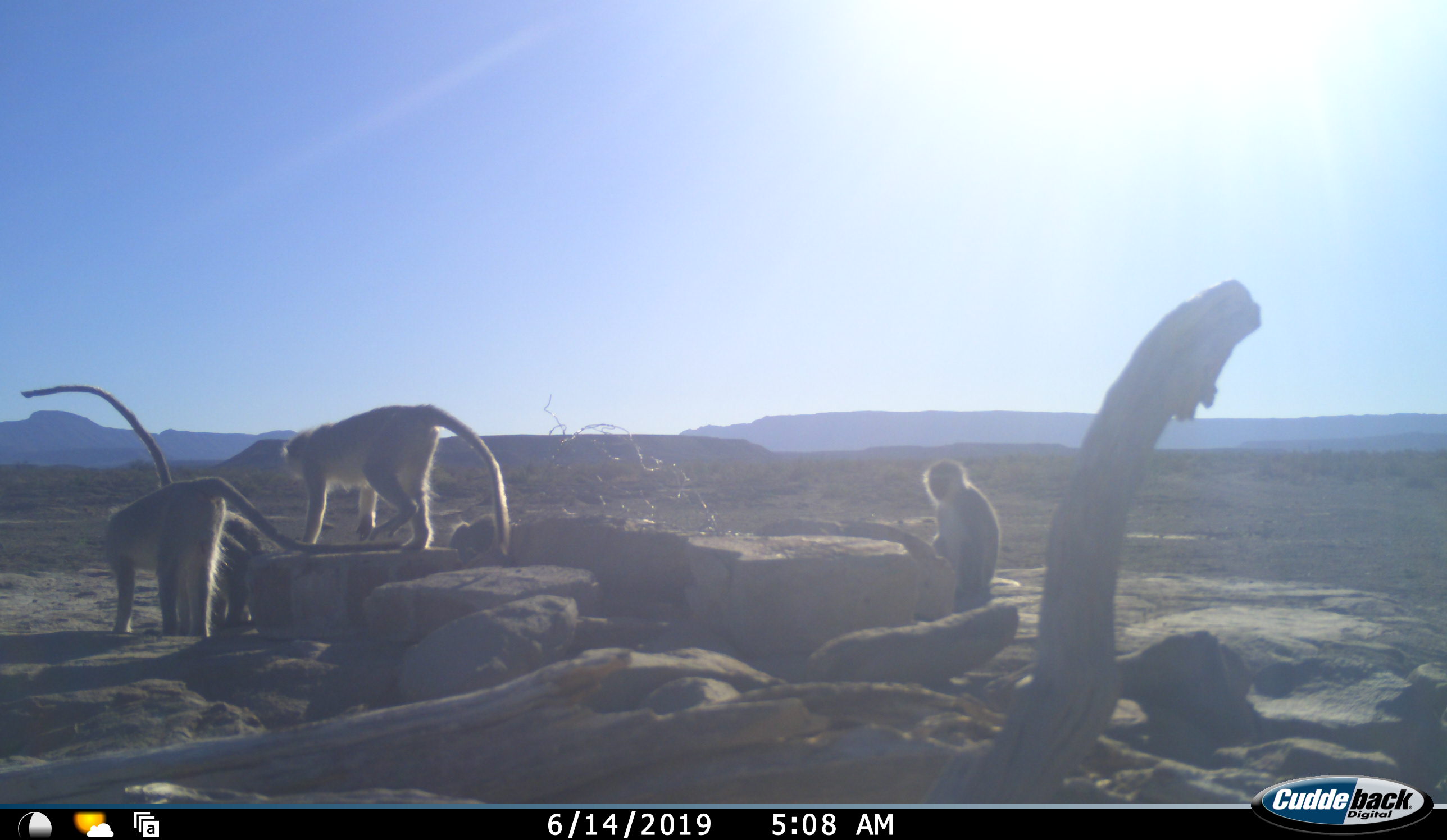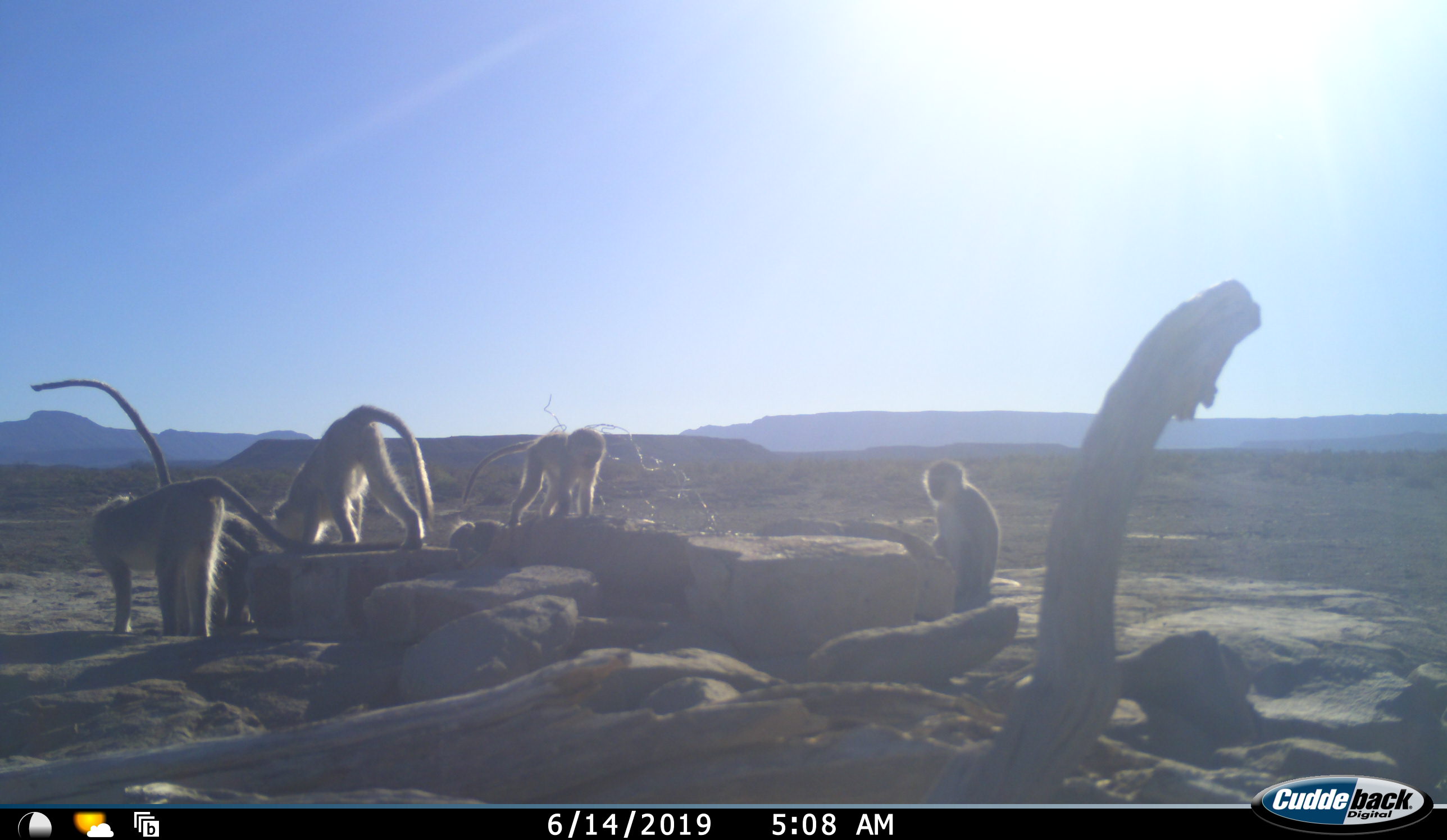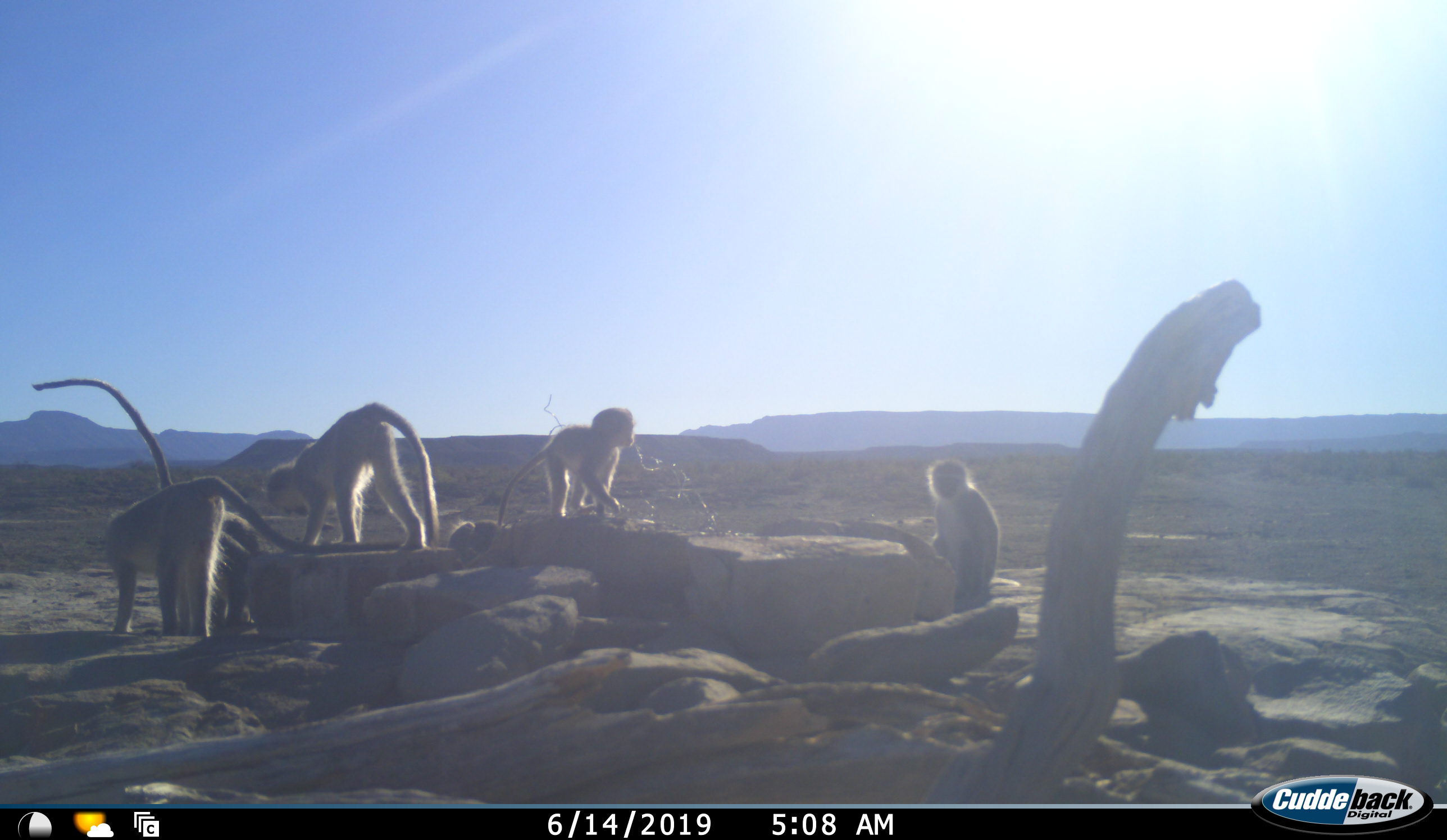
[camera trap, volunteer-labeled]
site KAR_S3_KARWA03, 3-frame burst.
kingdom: Animalia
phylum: Chordata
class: Mammalia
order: Primates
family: Cercopithecidae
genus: Chlorocebus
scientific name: Chlorocebus pygerythrus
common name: vervet monkey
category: monkeyvervet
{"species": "monkeyvervet (vervet monkey) (Chlorocebus pygerythrus)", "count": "5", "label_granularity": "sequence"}